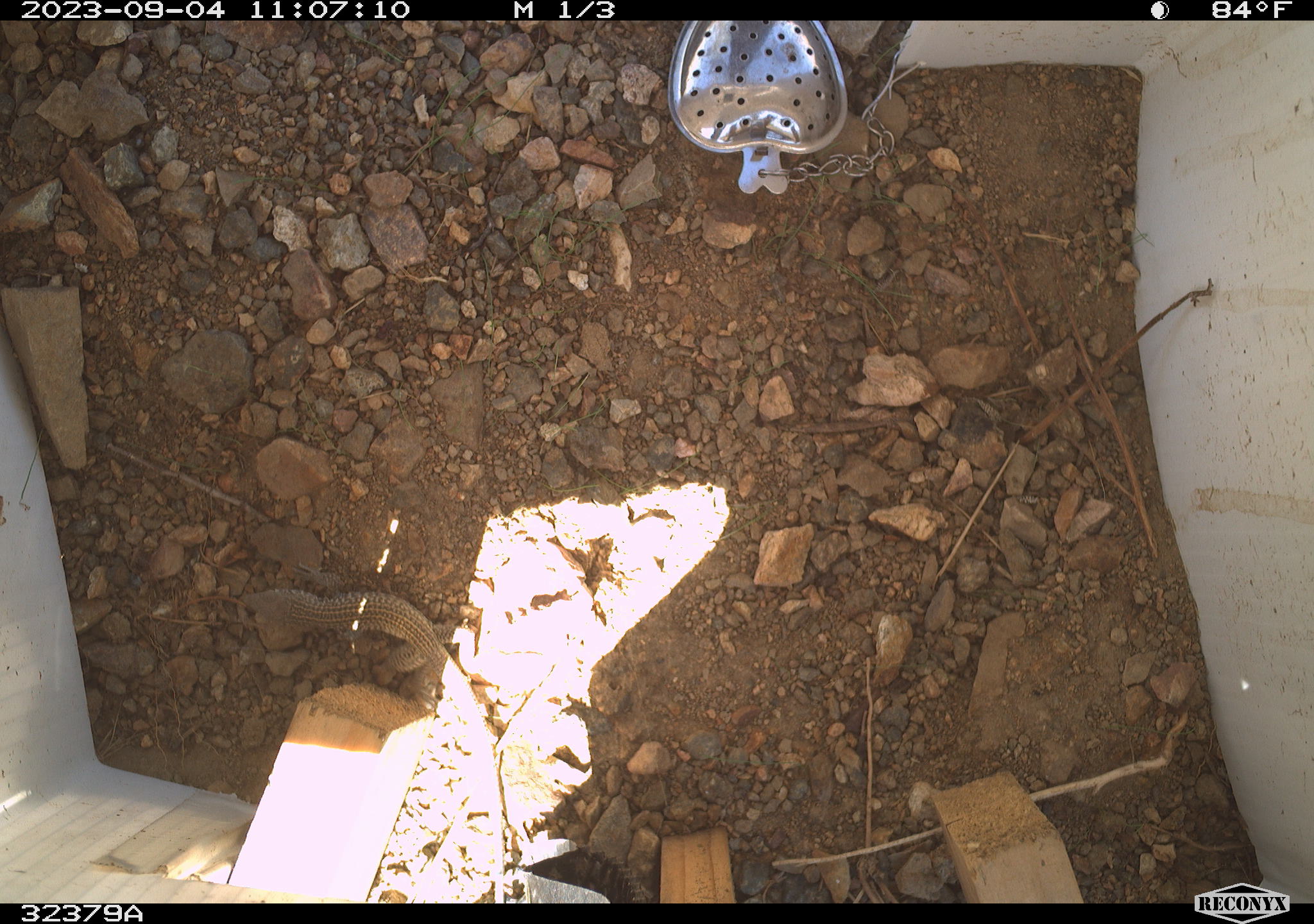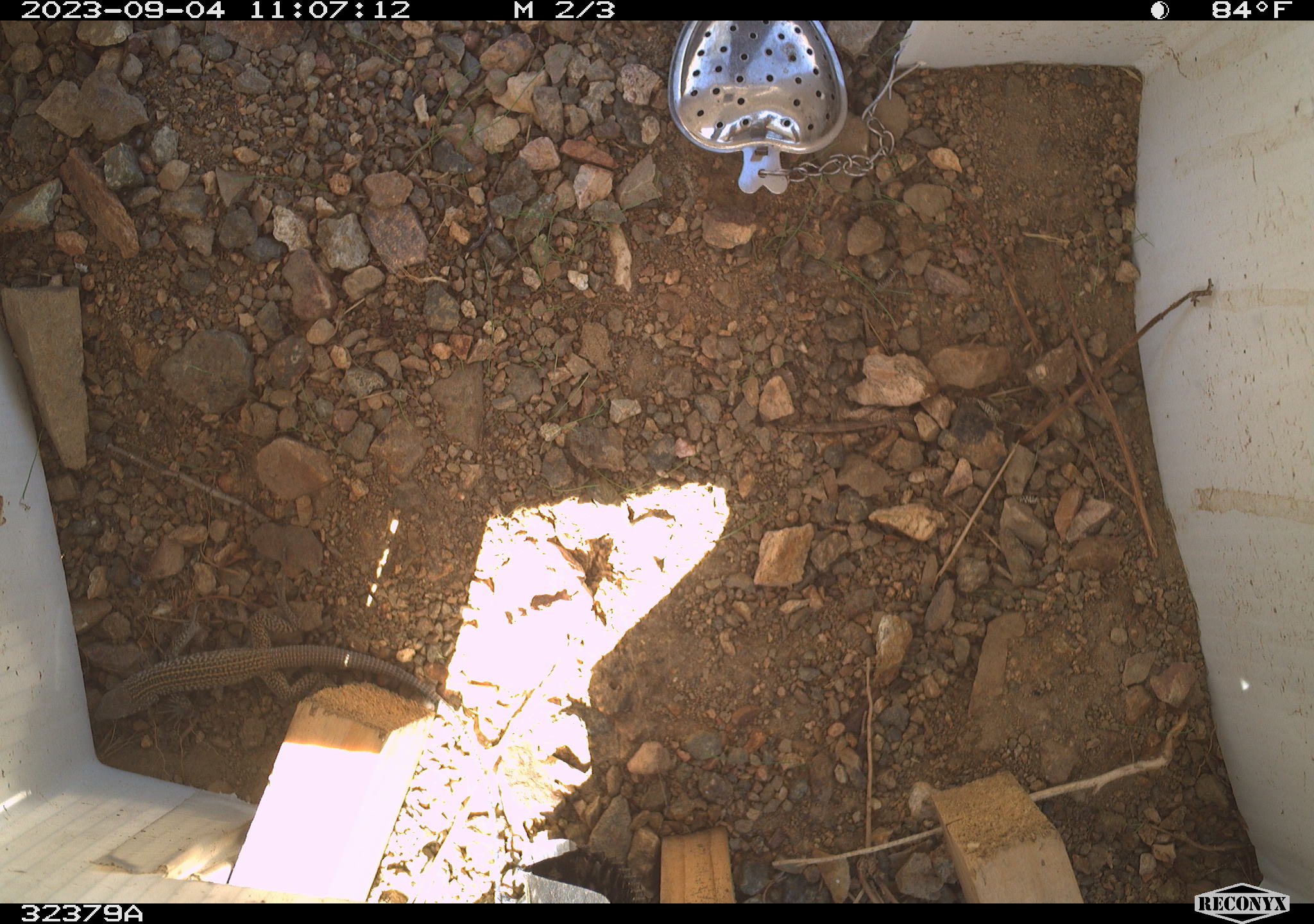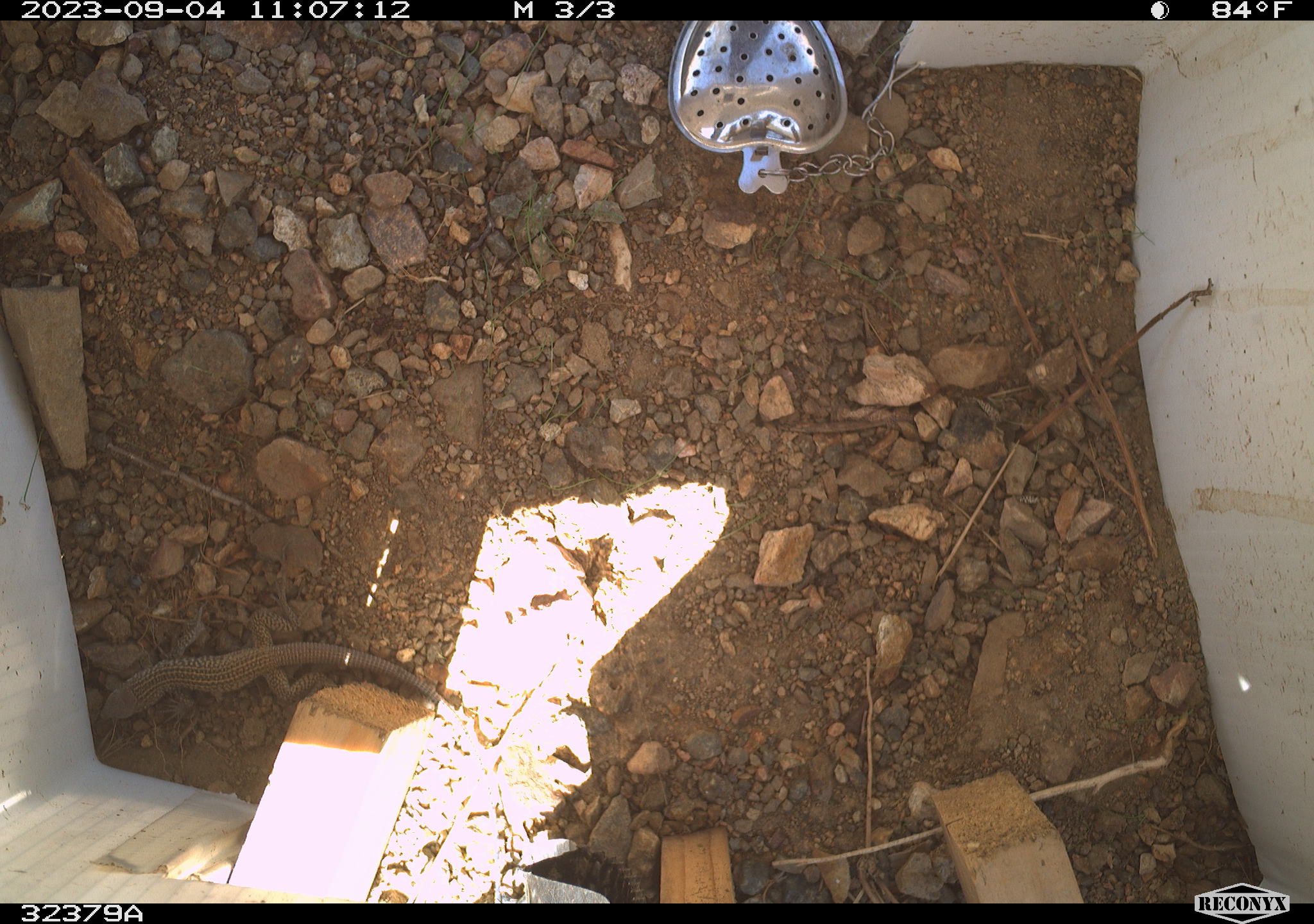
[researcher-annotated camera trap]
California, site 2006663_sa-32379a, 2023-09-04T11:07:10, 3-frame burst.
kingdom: Animalia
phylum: Chordata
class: Reptilia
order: Squamata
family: Teiidae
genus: Aspidoscelis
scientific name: Aspidoscelis tigris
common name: western whiptail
Western whiptail (Aspidoscelis tigris).